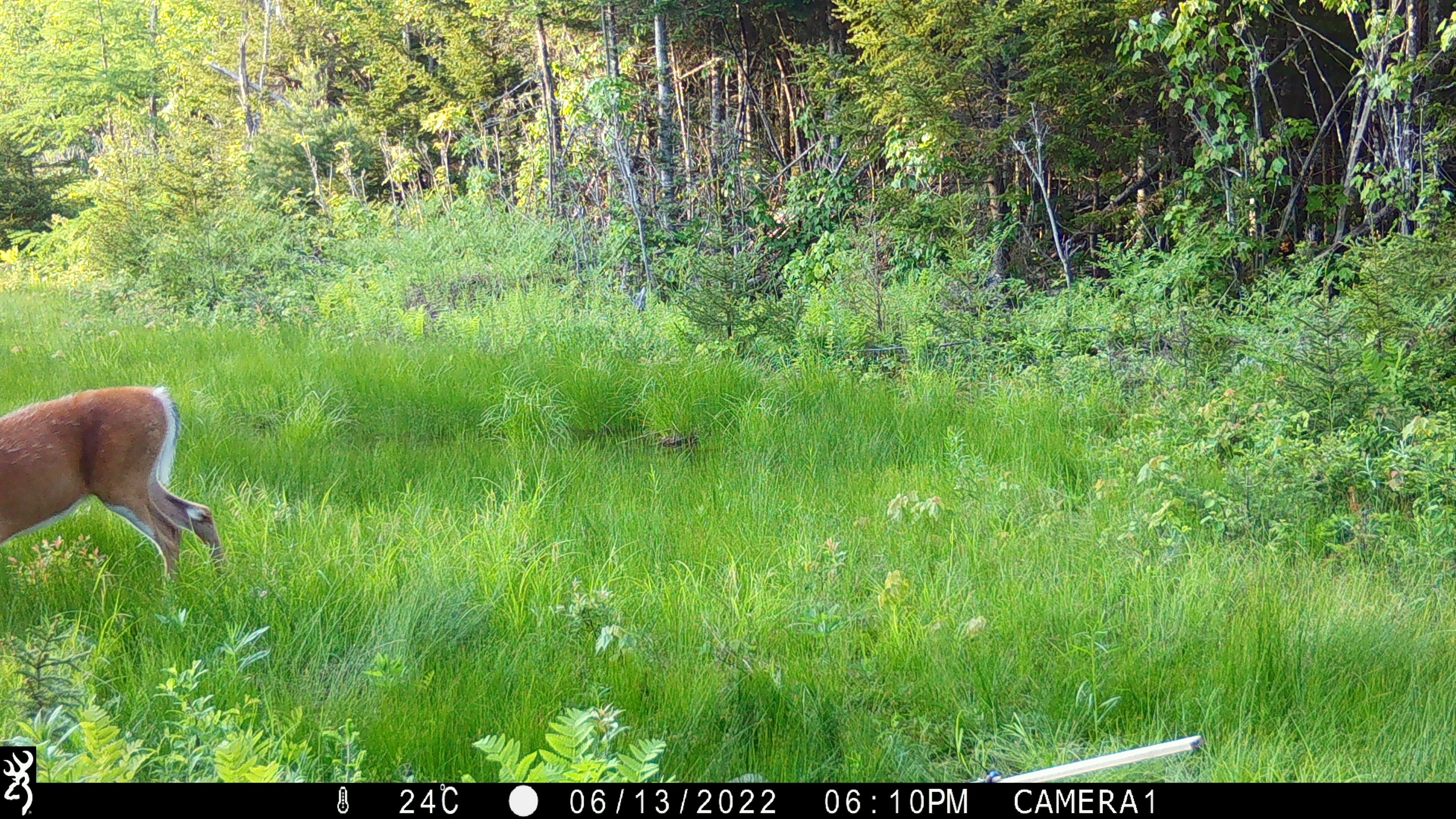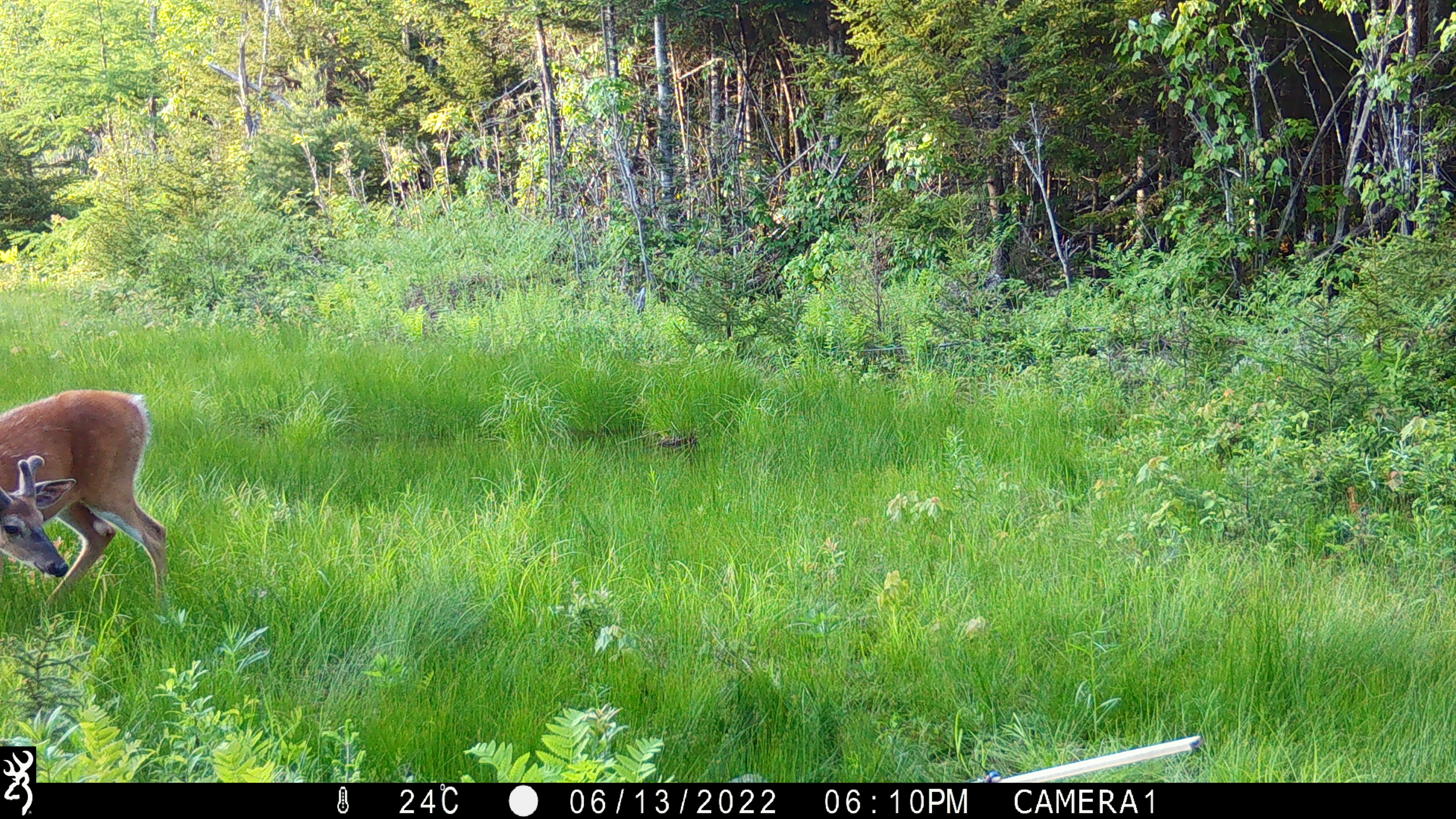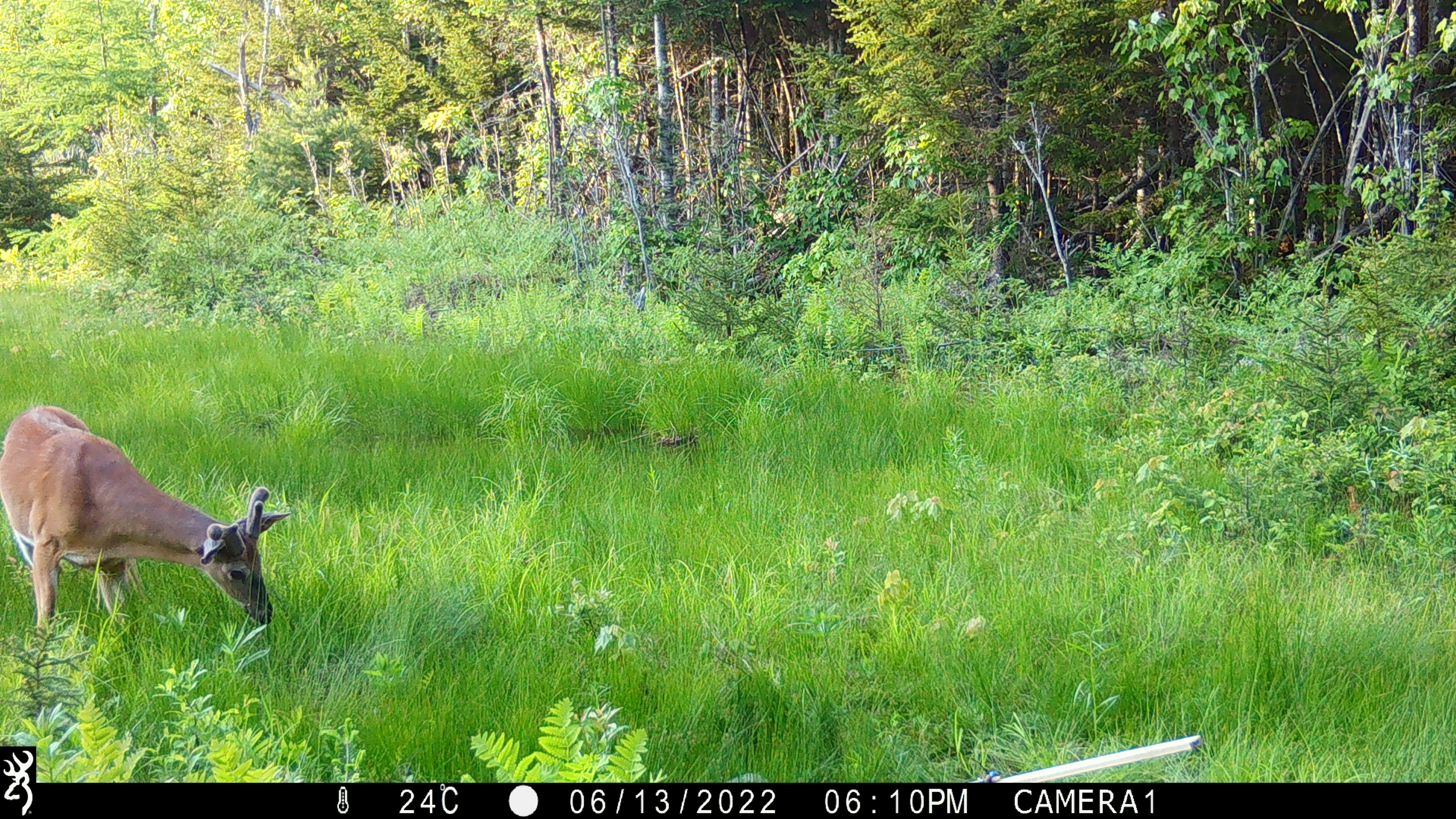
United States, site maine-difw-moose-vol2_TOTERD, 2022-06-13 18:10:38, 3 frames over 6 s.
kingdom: Animalia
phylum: Chordata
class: Mammalia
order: Artiodactyla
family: Cervidae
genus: Odocoileus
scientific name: Odocoileus virginianus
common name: white-tailed deer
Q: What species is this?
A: White-tailed deer (Odocoileus virginianus).